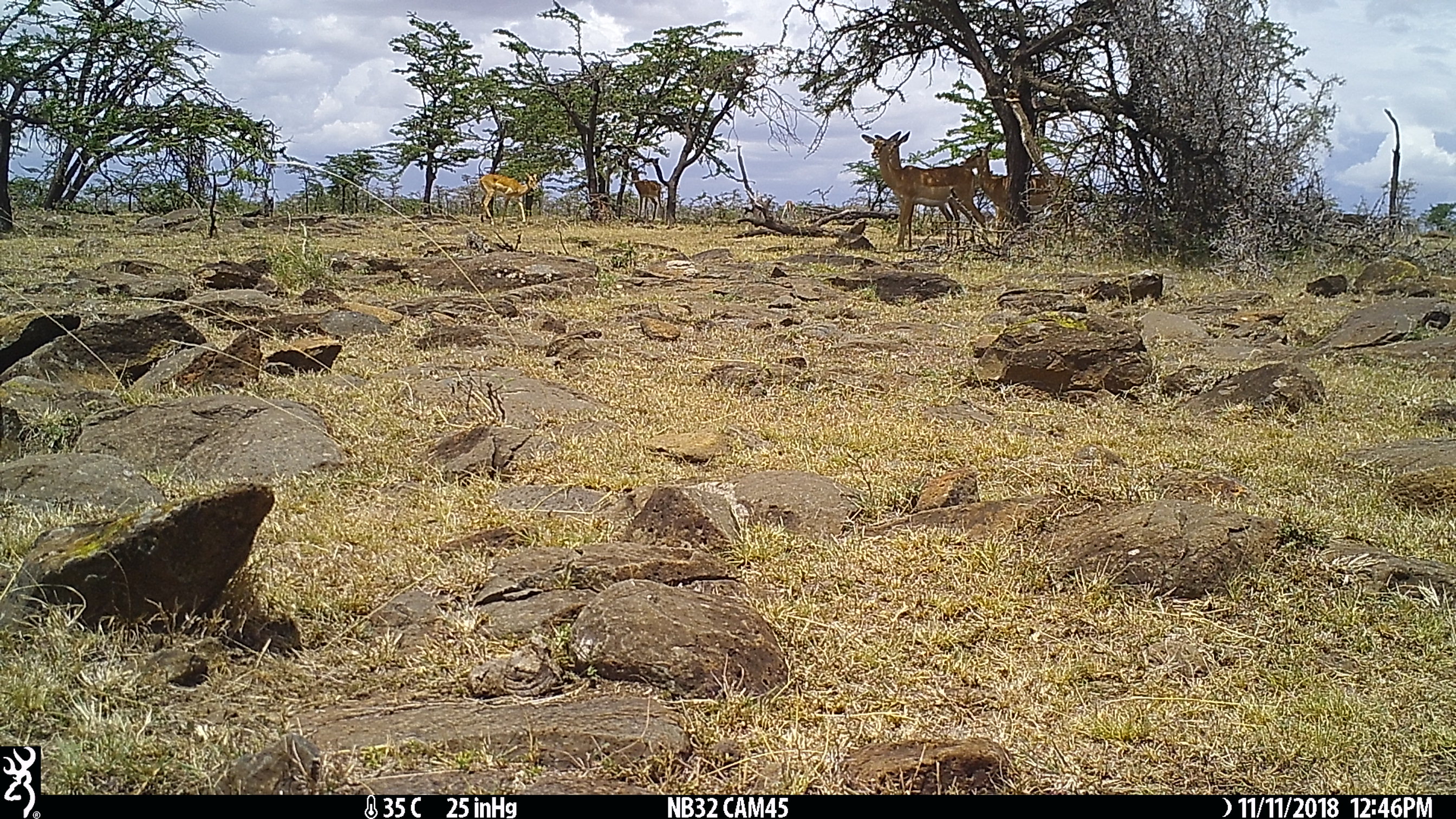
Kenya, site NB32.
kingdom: Animalia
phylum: Chordata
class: Mammalia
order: Artiodactyla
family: Bovidae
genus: Aepyceros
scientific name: Aepyceros melampus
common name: impala